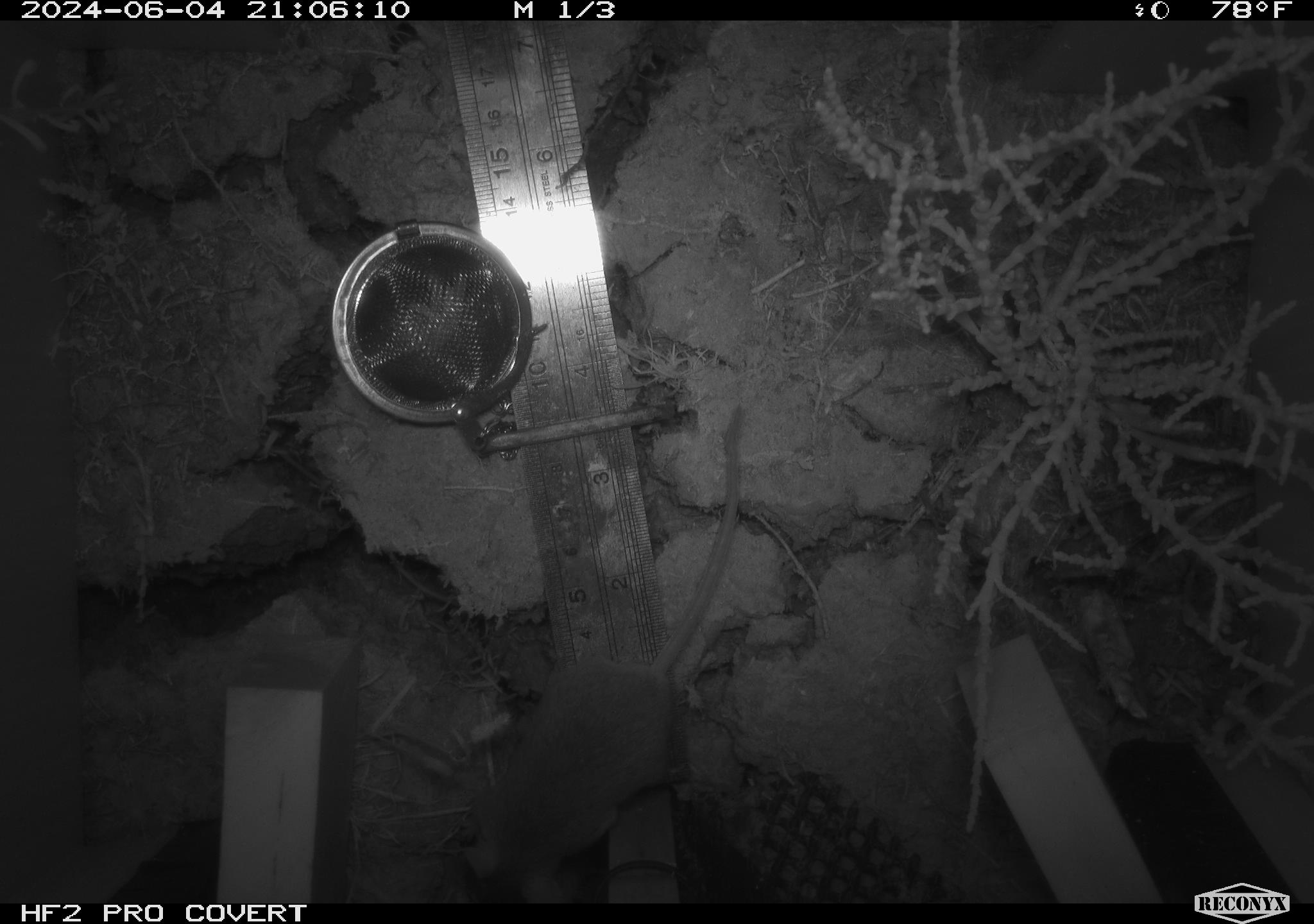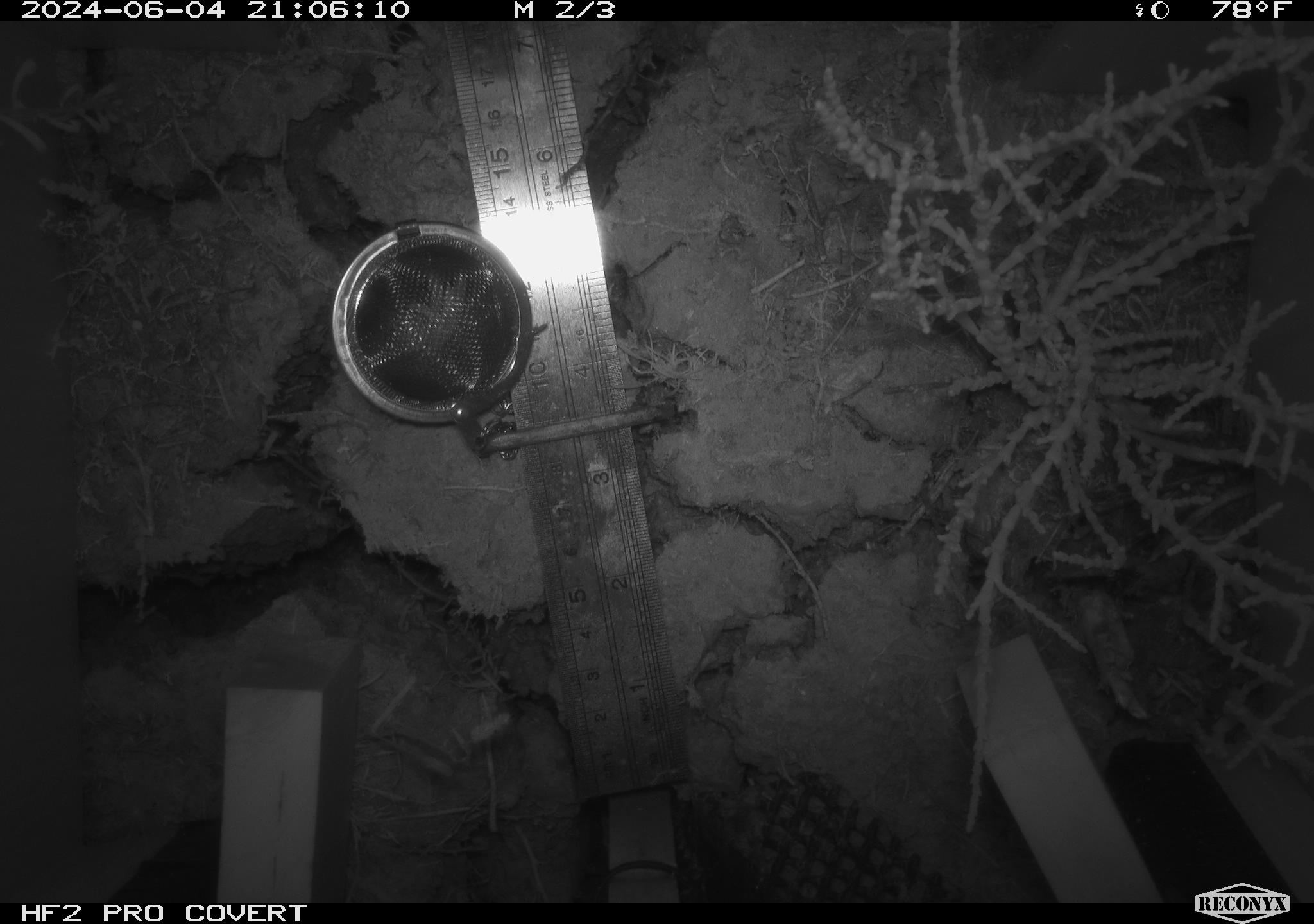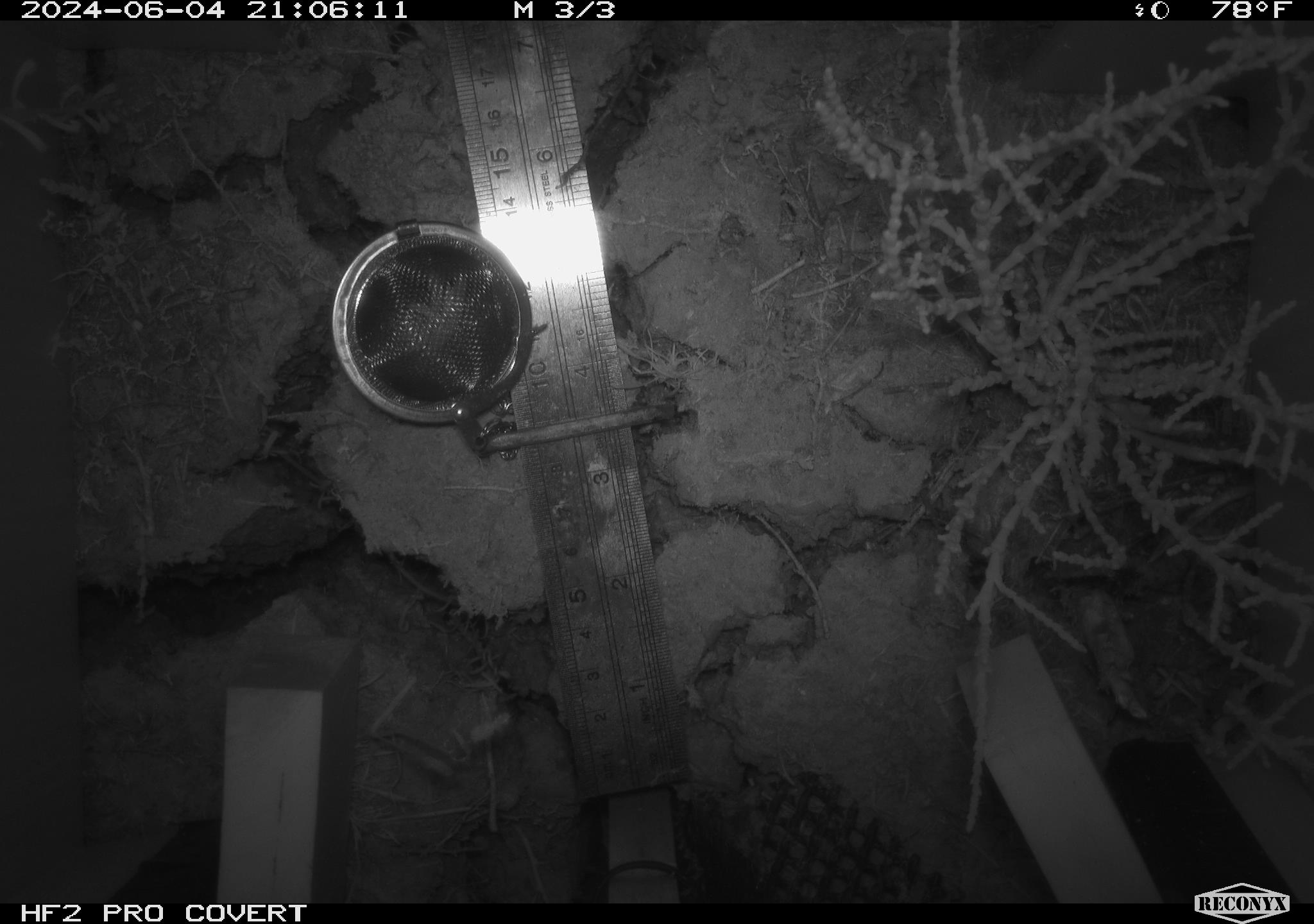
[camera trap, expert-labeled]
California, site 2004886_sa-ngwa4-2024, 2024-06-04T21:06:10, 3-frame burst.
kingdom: Animalia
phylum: Chordata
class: Mammalia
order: Rodentia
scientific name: Rodentia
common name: mouse species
Mouse species (Rodentia).